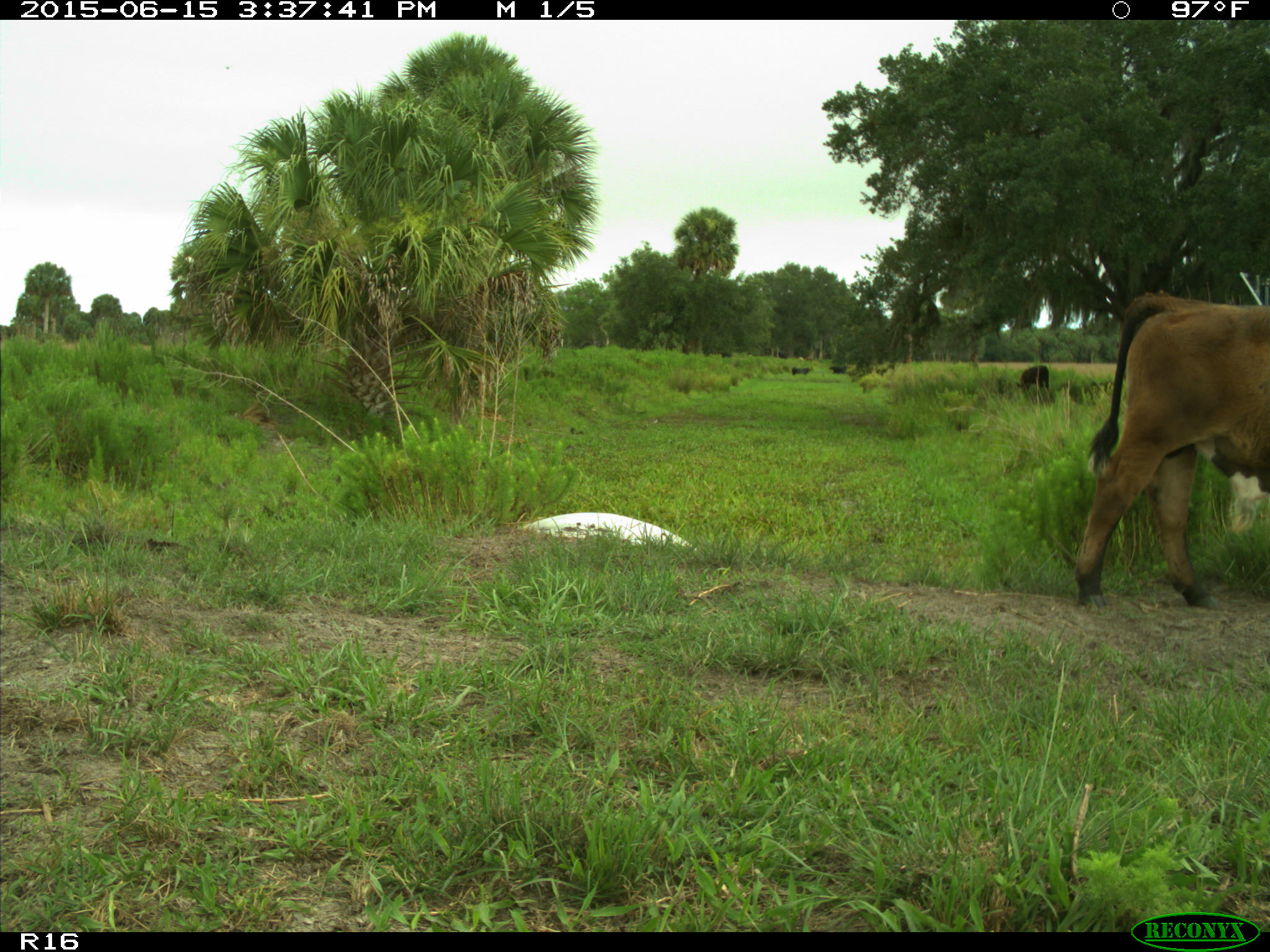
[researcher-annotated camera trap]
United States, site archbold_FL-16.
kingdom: Animalia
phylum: Chordata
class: Mammalia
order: Artiodactyla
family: Bovidae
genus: Bos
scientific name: Bos taurus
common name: domestic cow